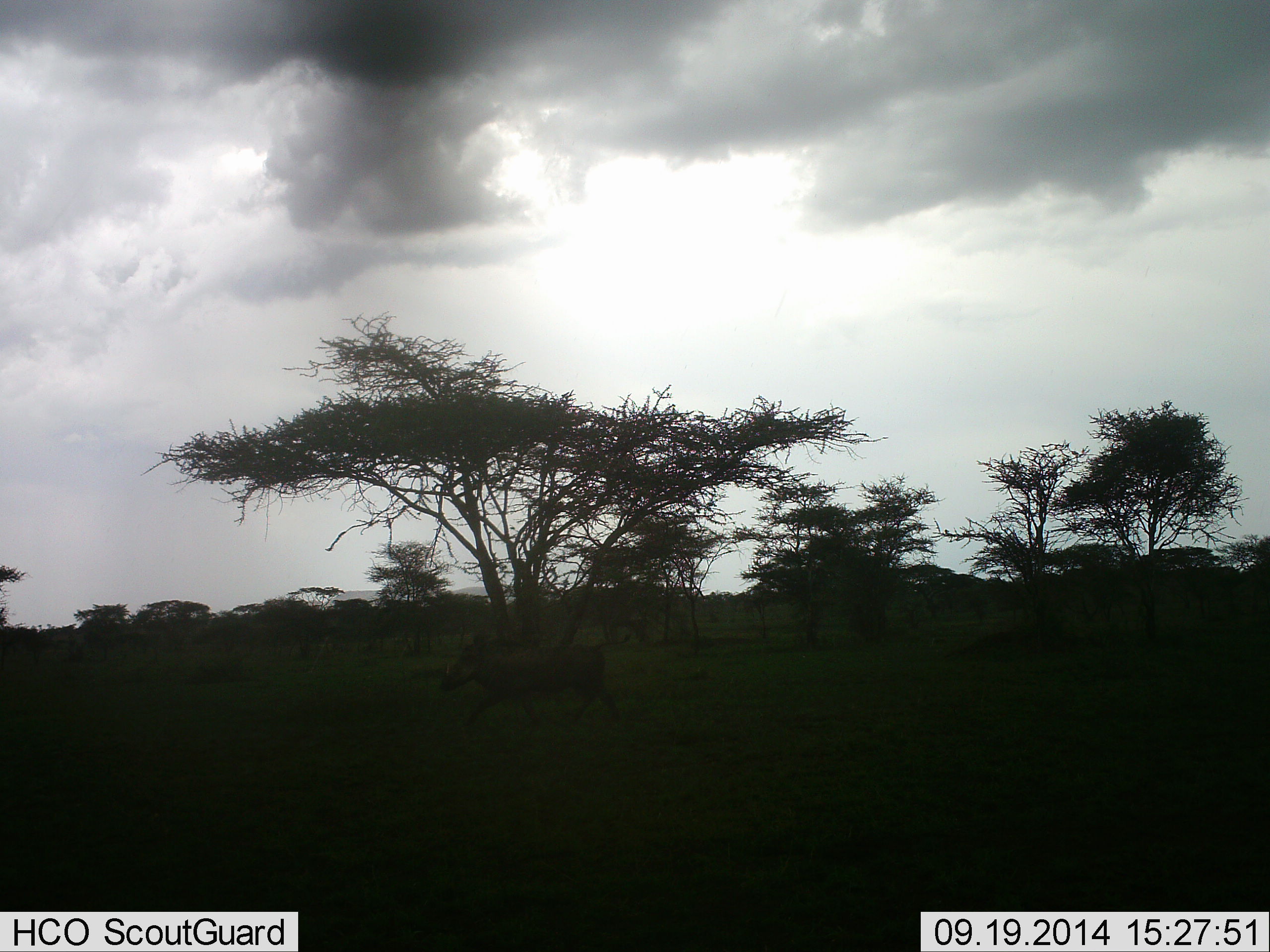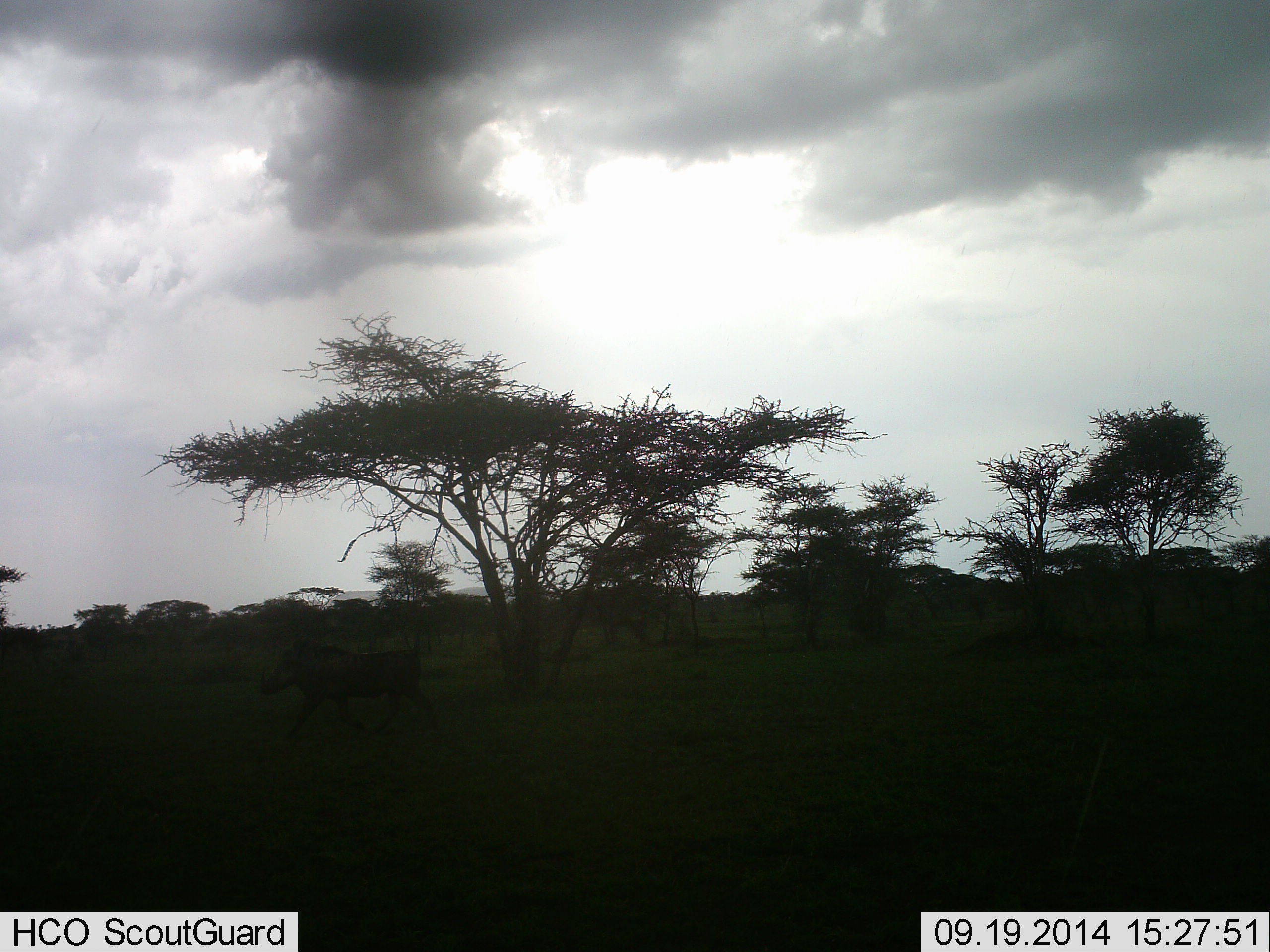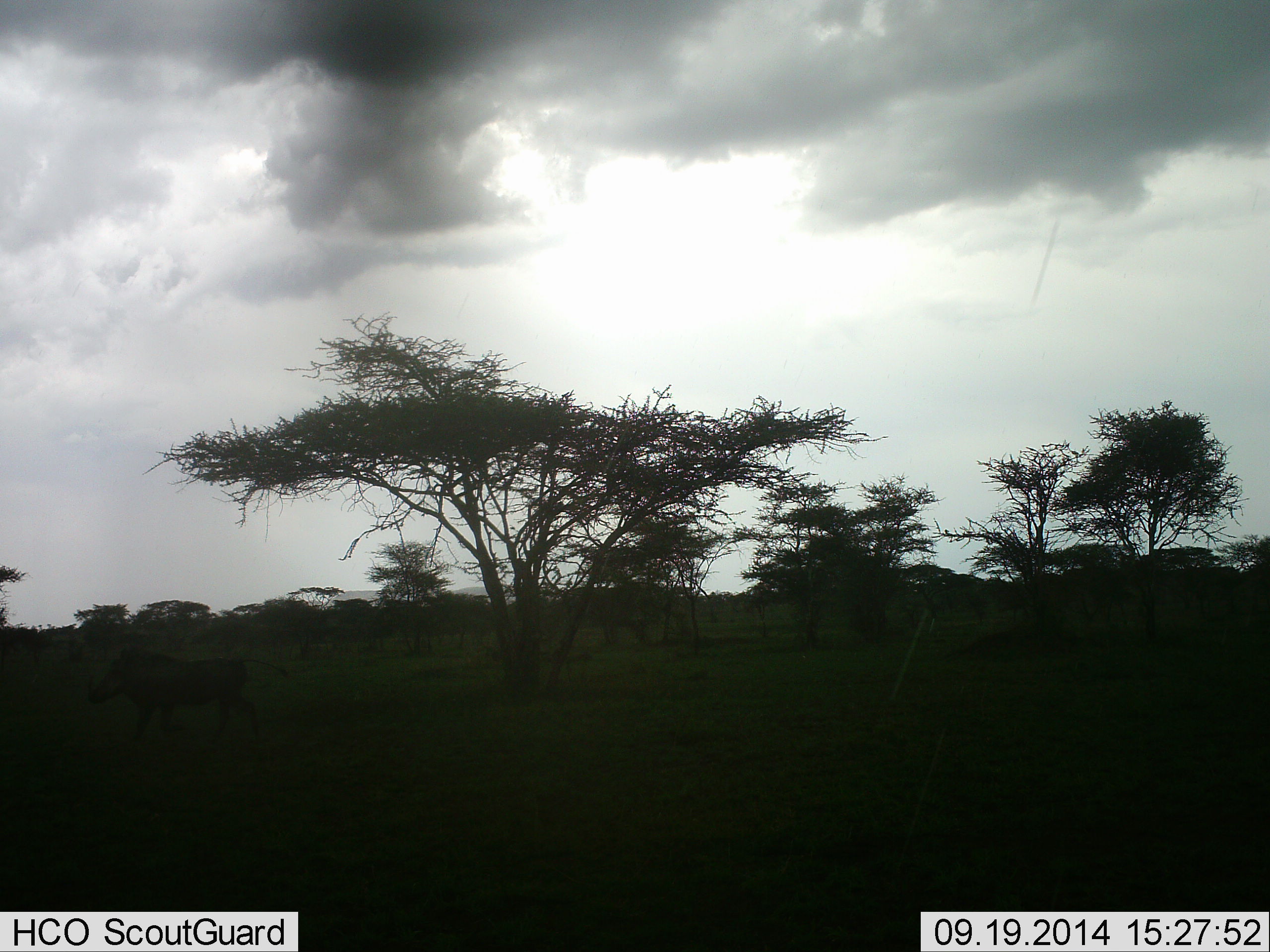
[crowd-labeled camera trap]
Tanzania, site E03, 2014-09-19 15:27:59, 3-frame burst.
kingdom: Animalia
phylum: Chordata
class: Mammalia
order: Artiodactyla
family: Suidae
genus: Phacochoerus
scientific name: Phacochoerus africanus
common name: warthog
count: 1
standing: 0%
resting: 0%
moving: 100%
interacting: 0%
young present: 0%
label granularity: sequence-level